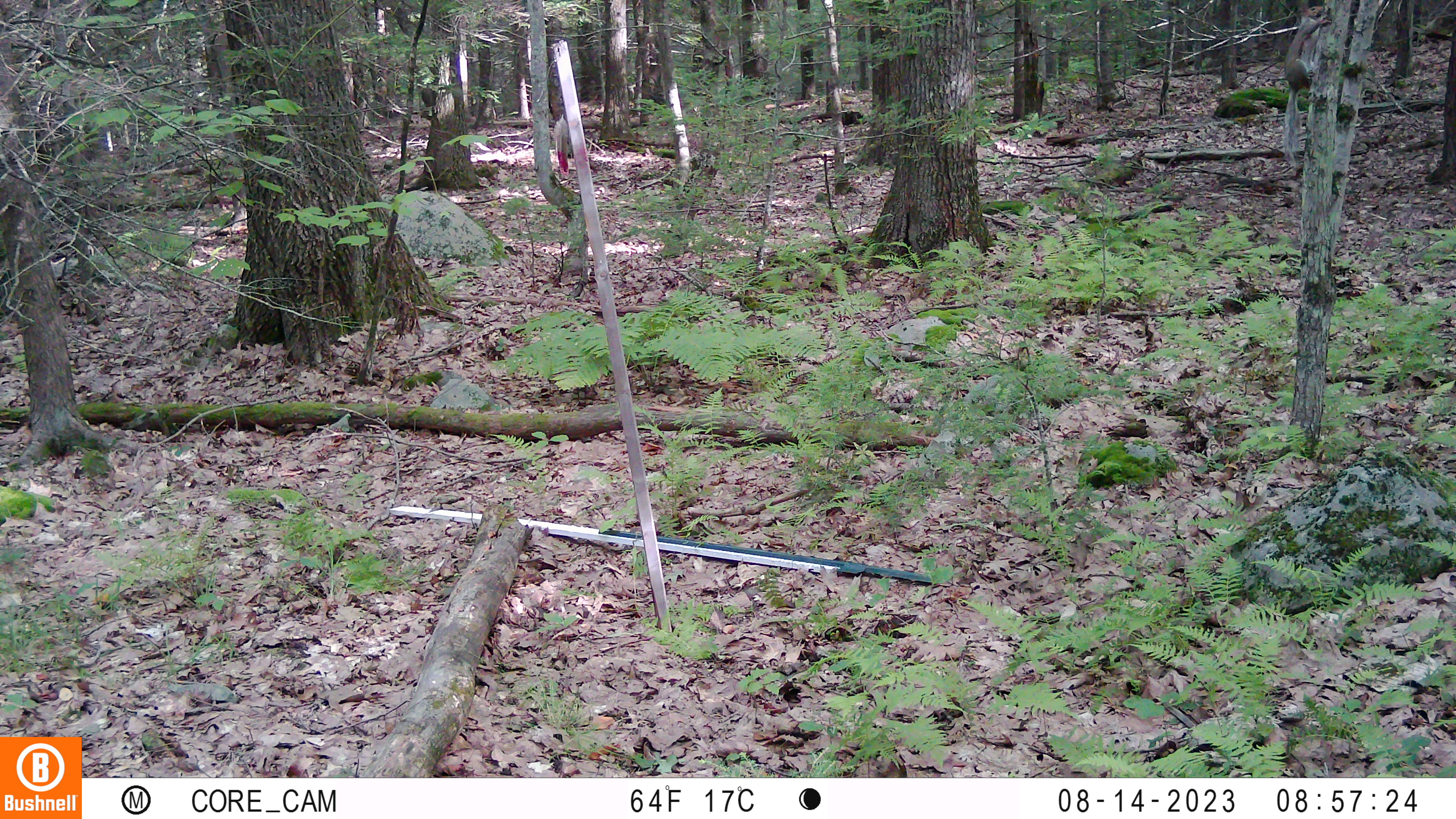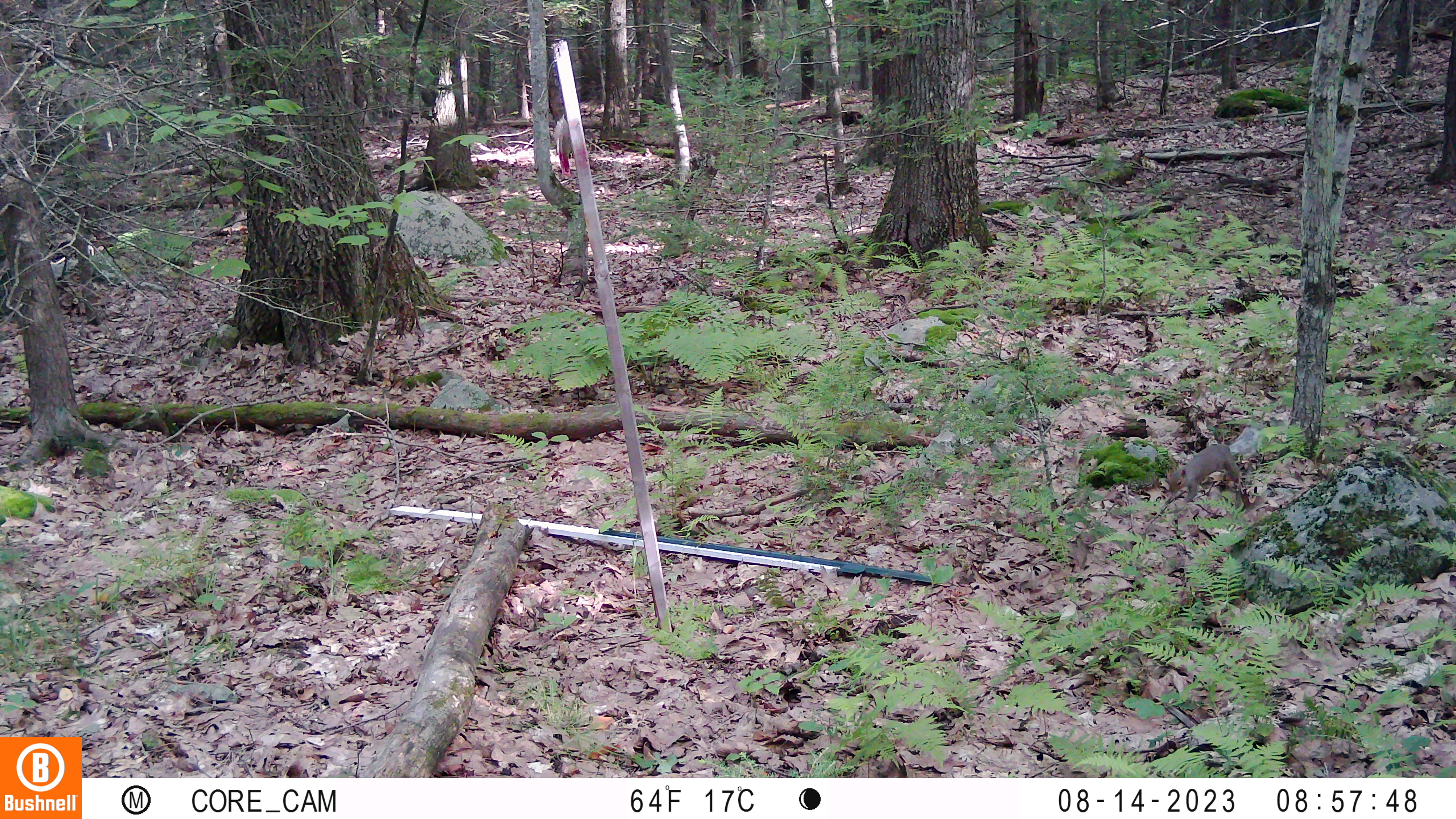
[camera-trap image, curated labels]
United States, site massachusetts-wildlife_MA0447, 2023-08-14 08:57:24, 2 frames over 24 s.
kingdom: Animalia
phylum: Chordata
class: Mammalia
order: Rodentia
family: Sciuridae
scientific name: Sciuridae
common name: squirrel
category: squirrel sp.